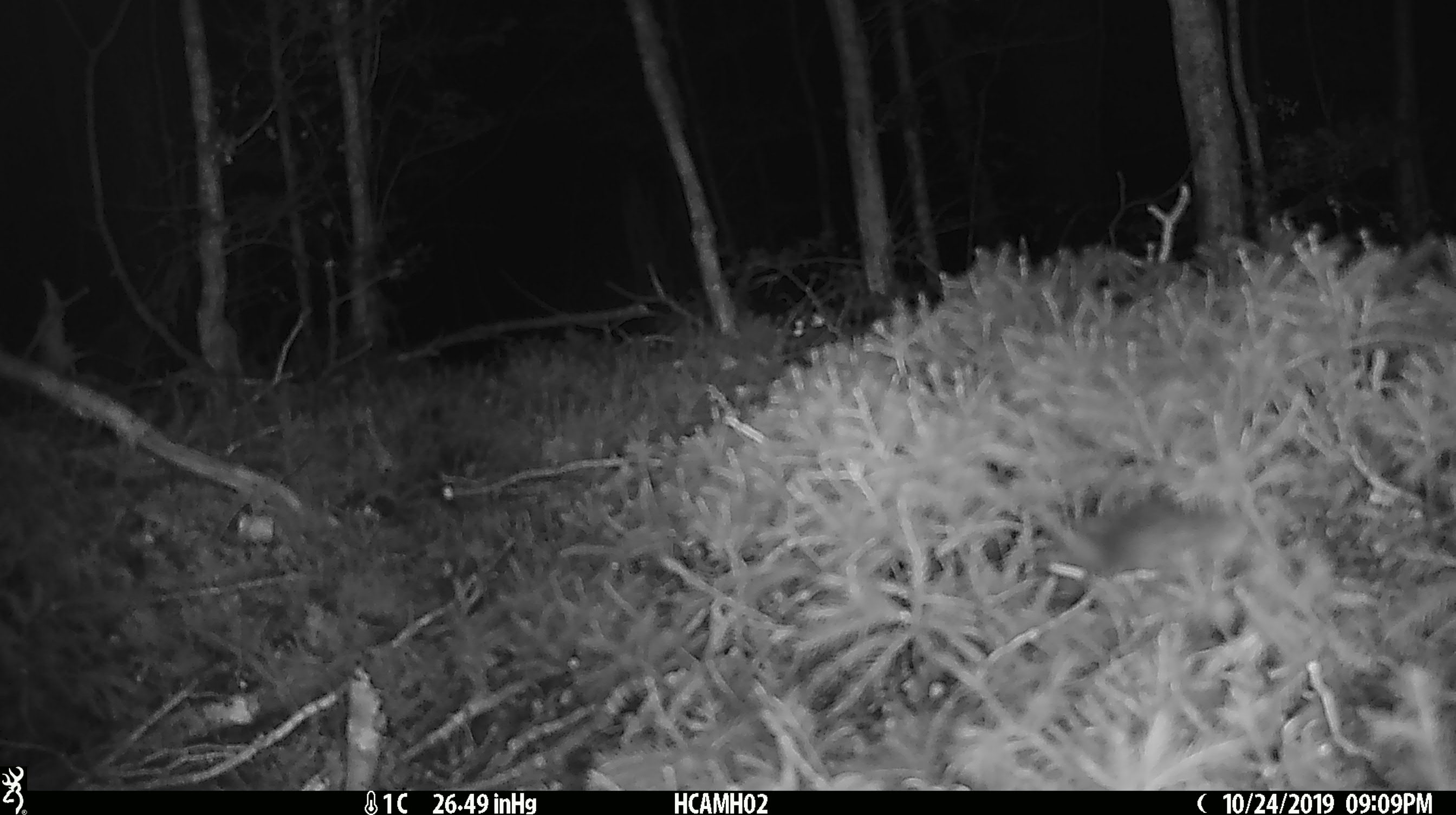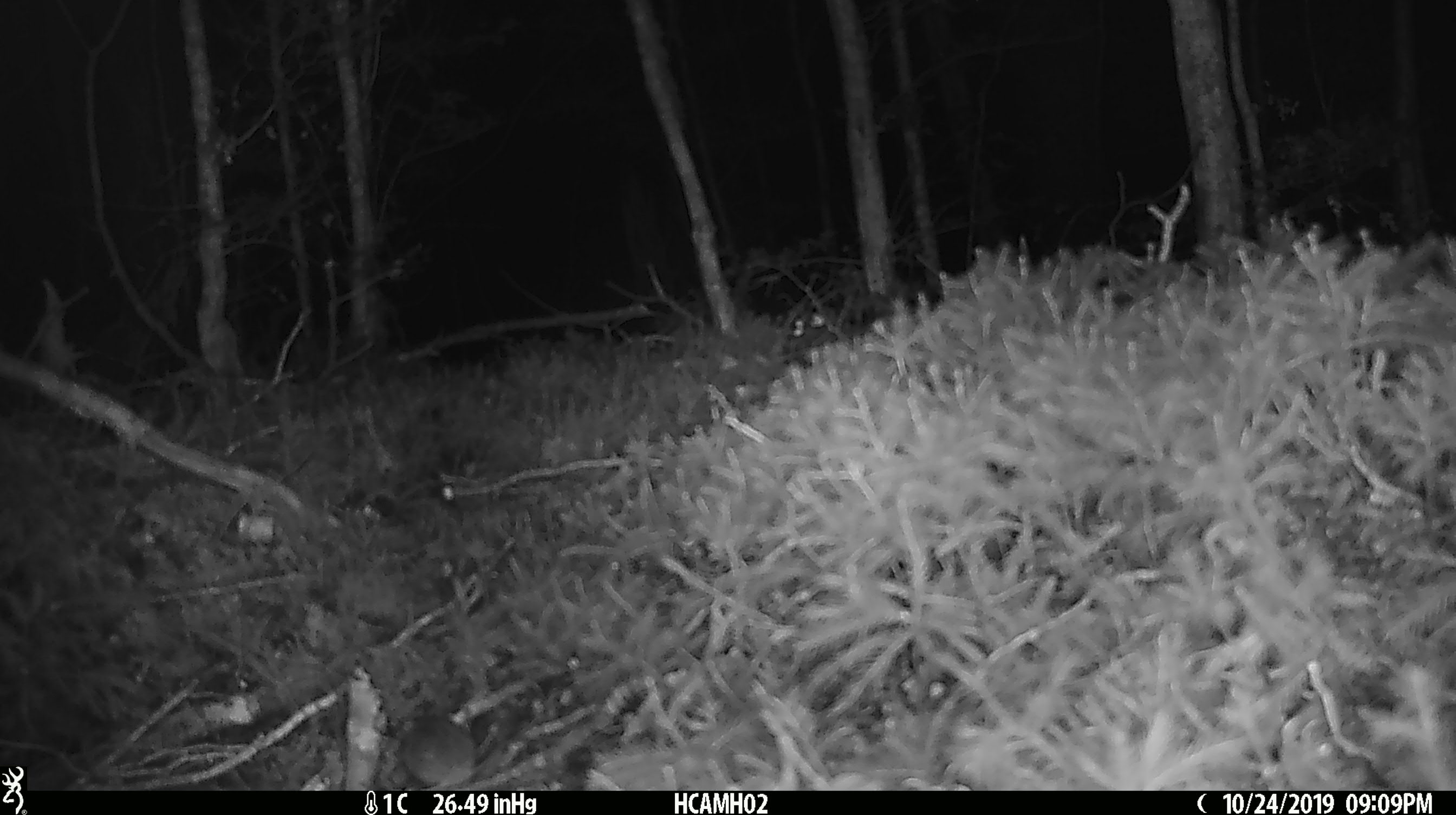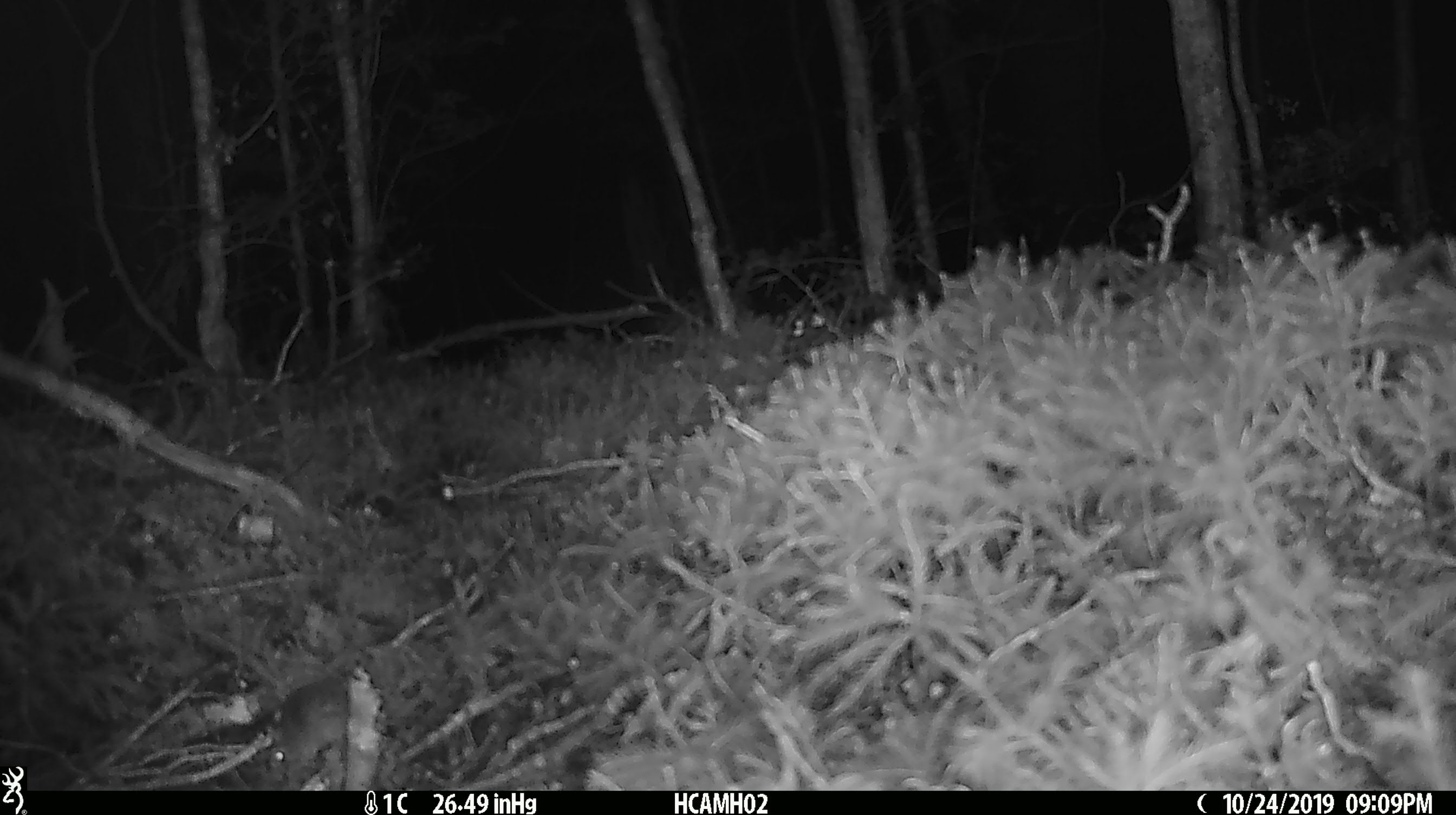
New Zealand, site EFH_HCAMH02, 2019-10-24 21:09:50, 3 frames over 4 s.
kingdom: Animalia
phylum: Chordata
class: Mammalia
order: Rodentia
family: Muridae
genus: Mus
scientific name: Mus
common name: mouse